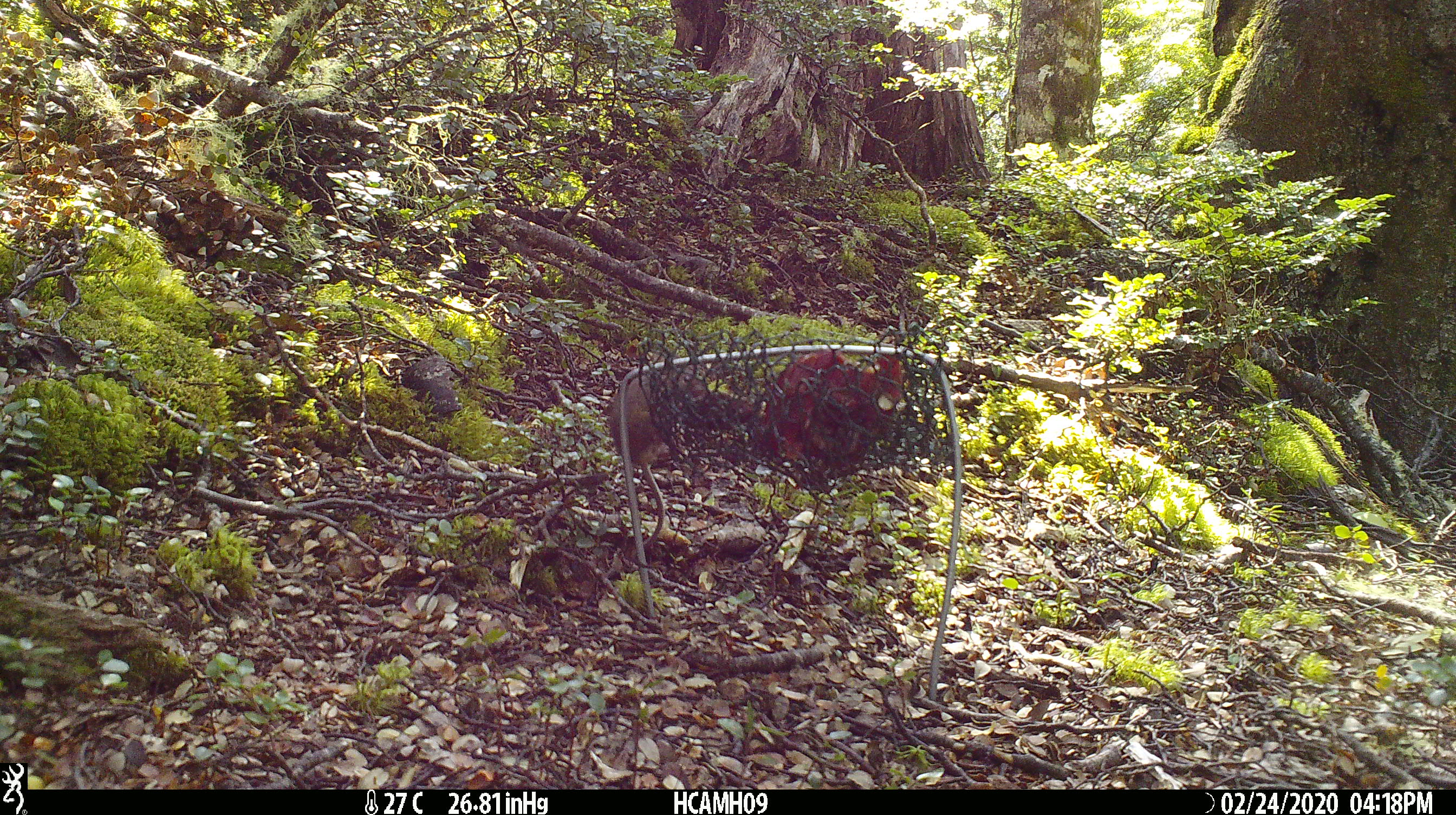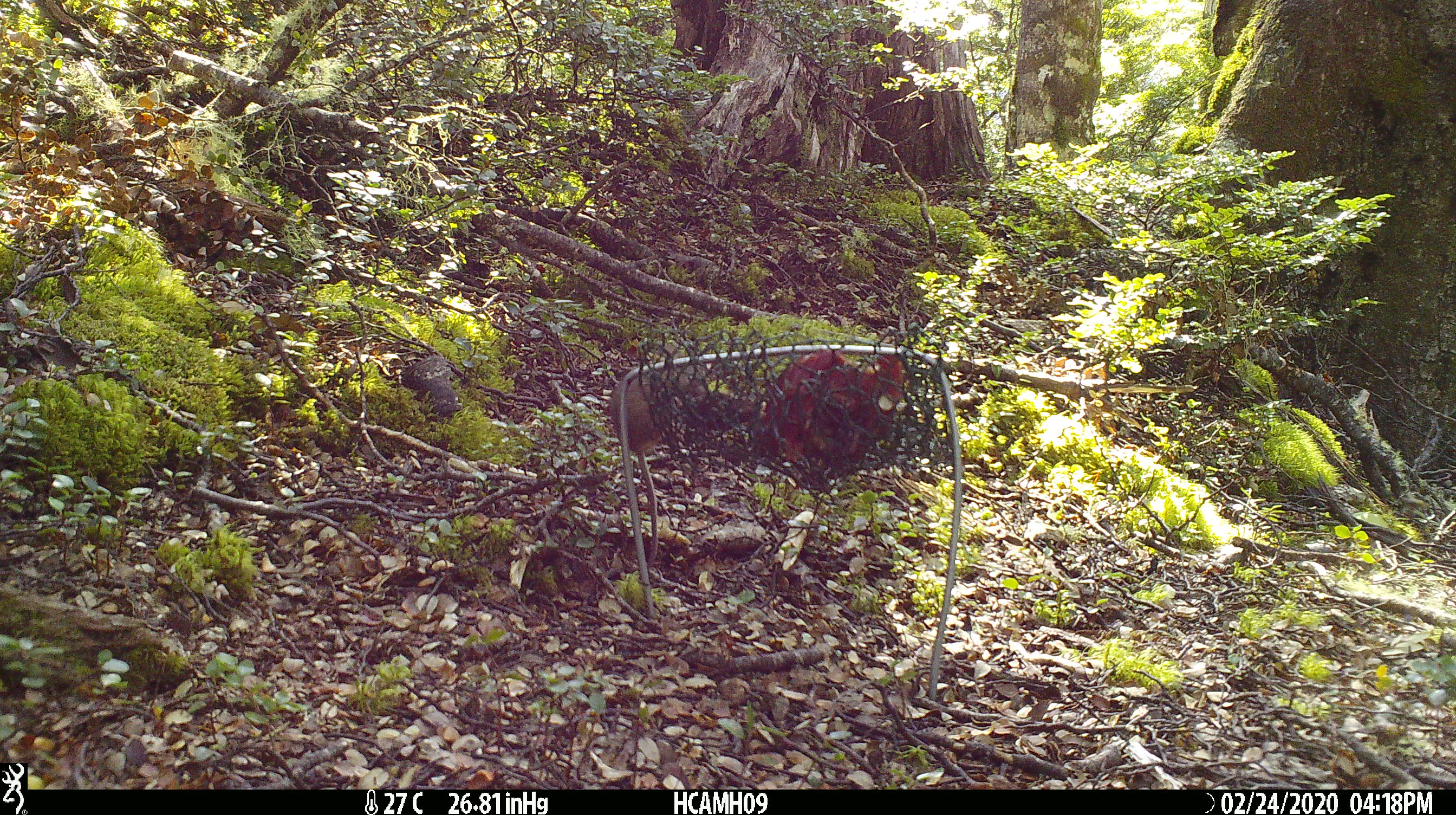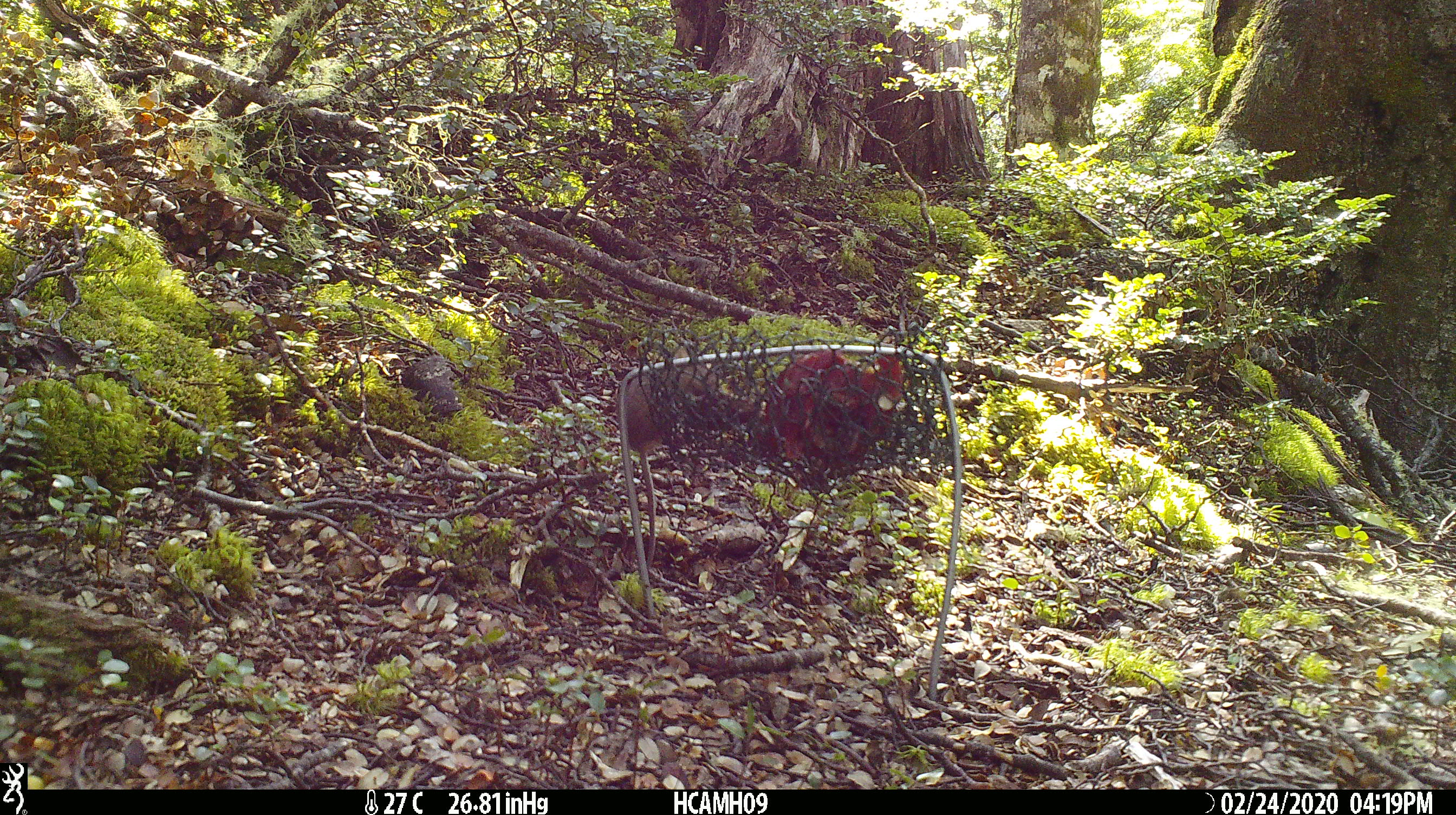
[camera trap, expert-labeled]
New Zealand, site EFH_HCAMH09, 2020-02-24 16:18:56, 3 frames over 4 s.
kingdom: Animalia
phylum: Chordata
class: Mammalia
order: Rodentia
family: Muridae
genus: Mus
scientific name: Mus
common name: mouse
Mouse (Mus).